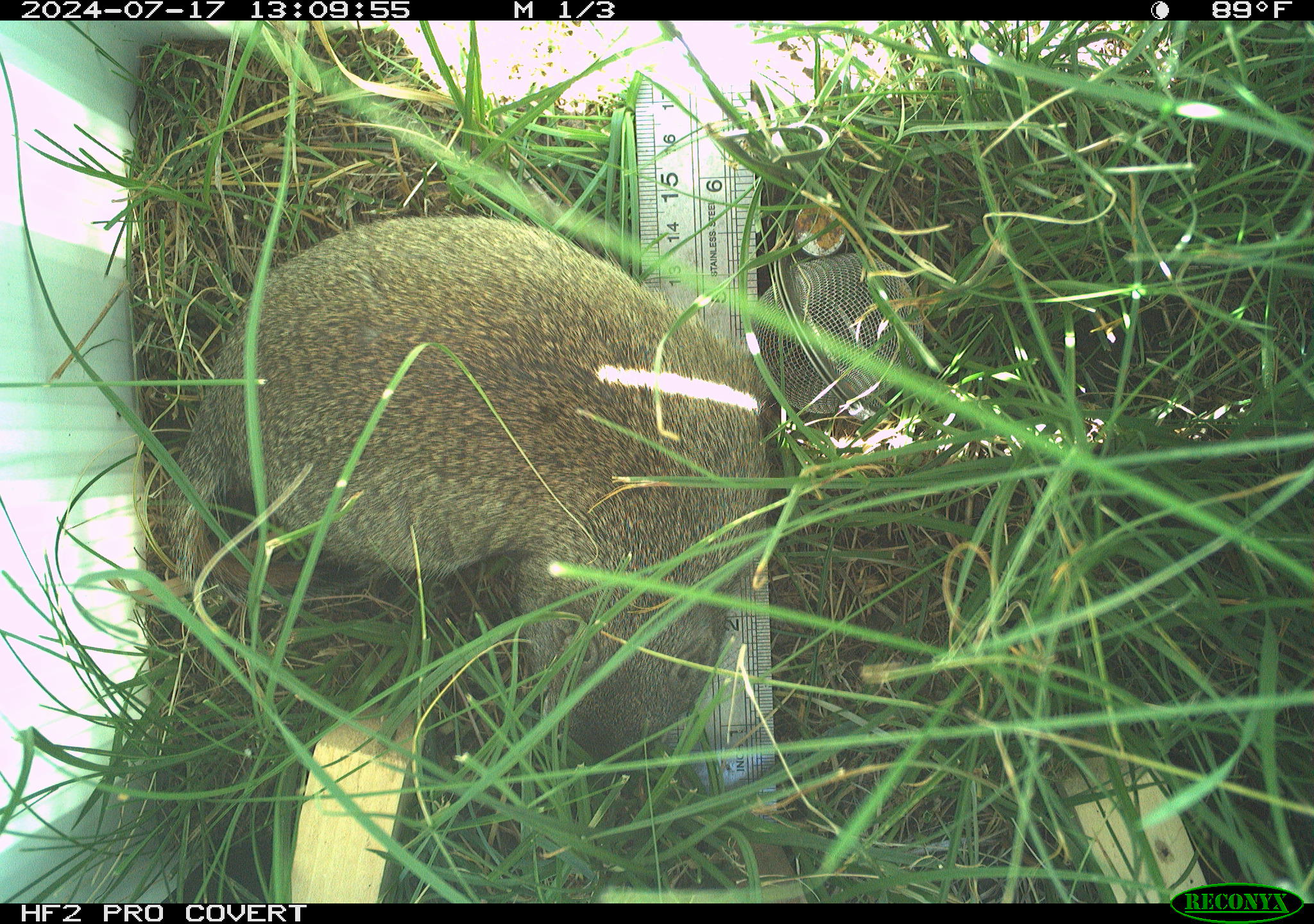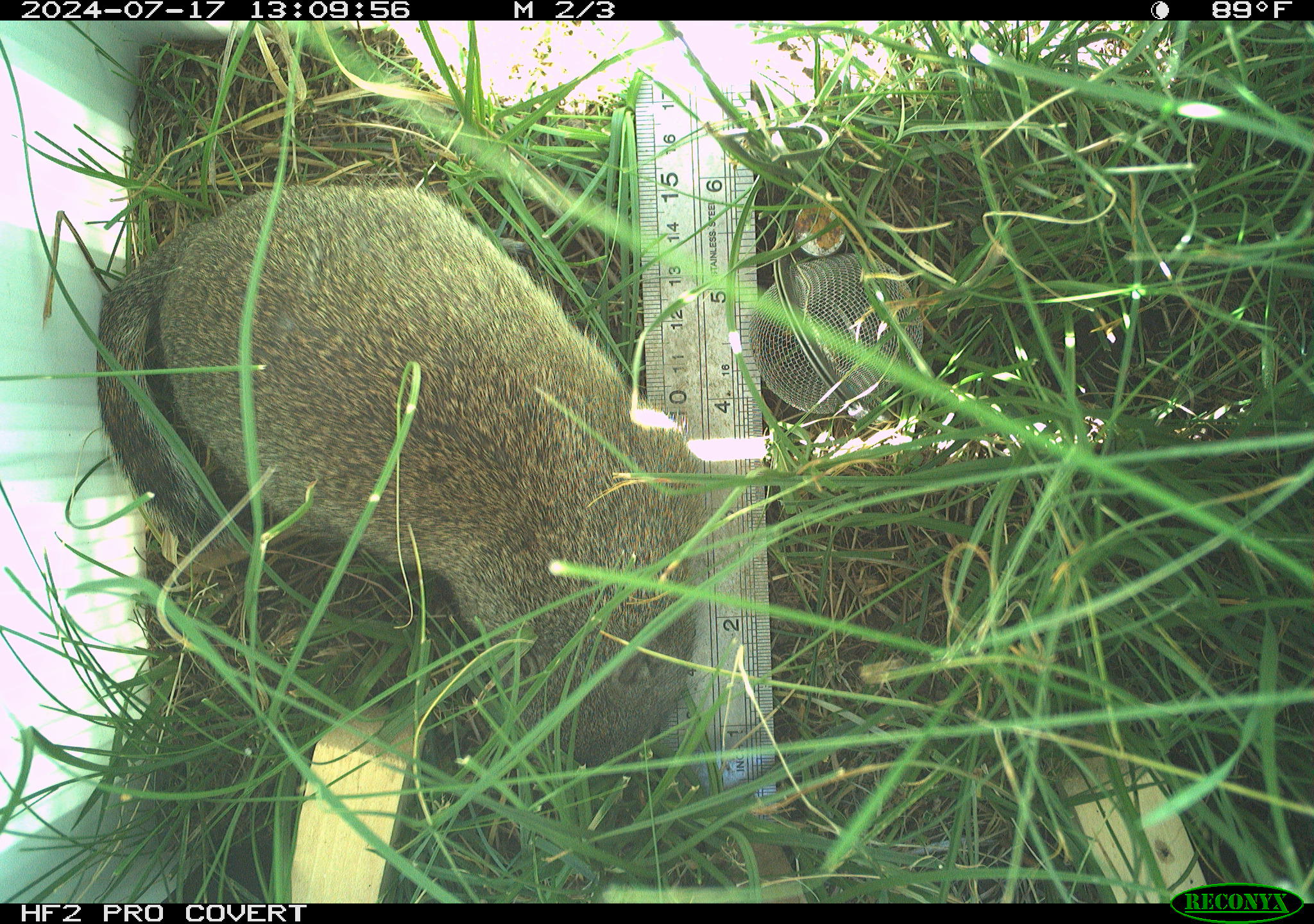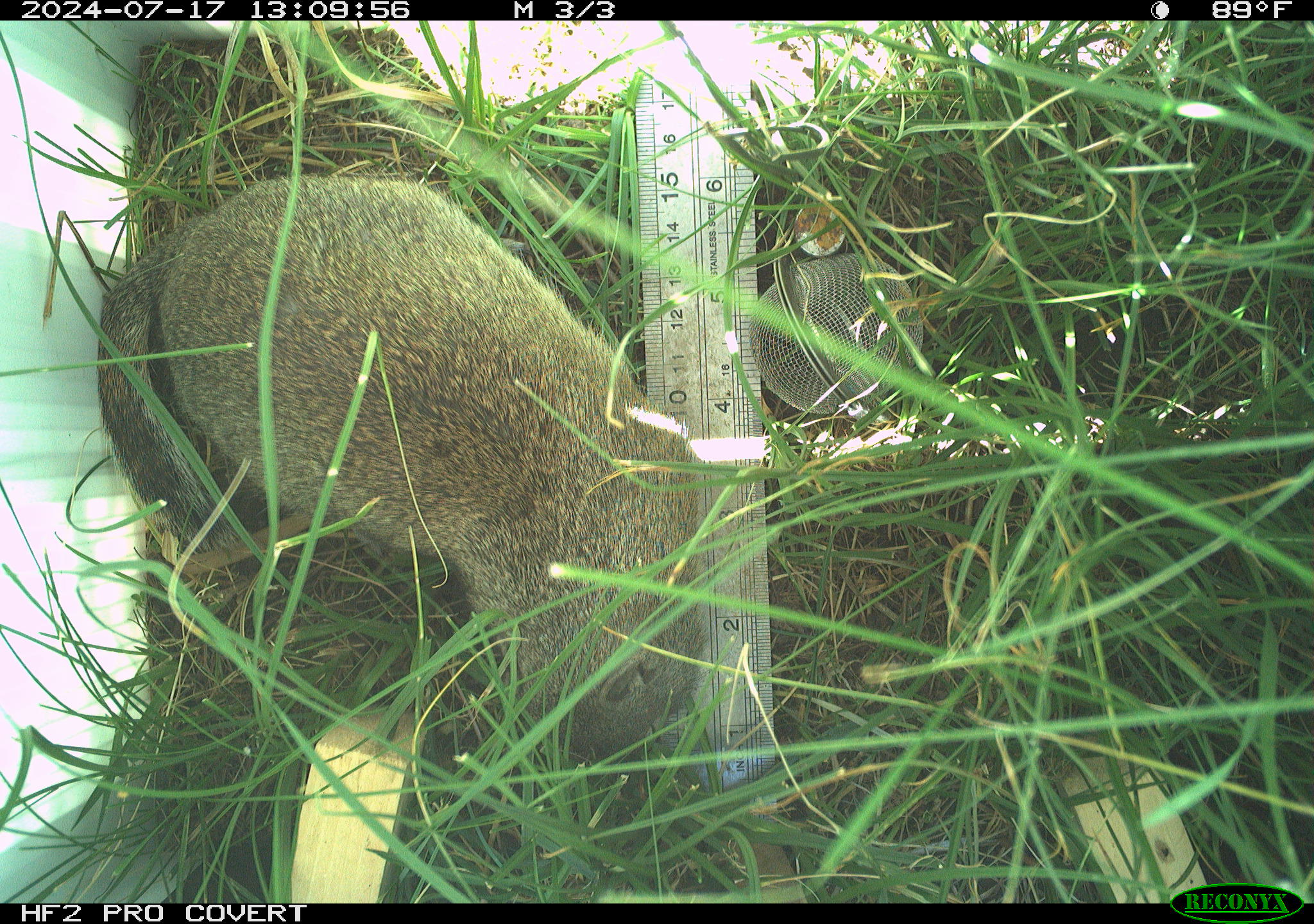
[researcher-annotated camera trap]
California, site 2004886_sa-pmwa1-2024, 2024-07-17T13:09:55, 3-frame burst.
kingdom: Animalia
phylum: Chordata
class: Mammalia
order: Rodentia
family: Sciuridae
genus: Urocitellus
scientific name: Urocitellus beldingi beldingi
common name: belding's ground squirrel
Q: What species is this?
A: Belding's ground squirrel (Urocitellus beldingi beldingi).